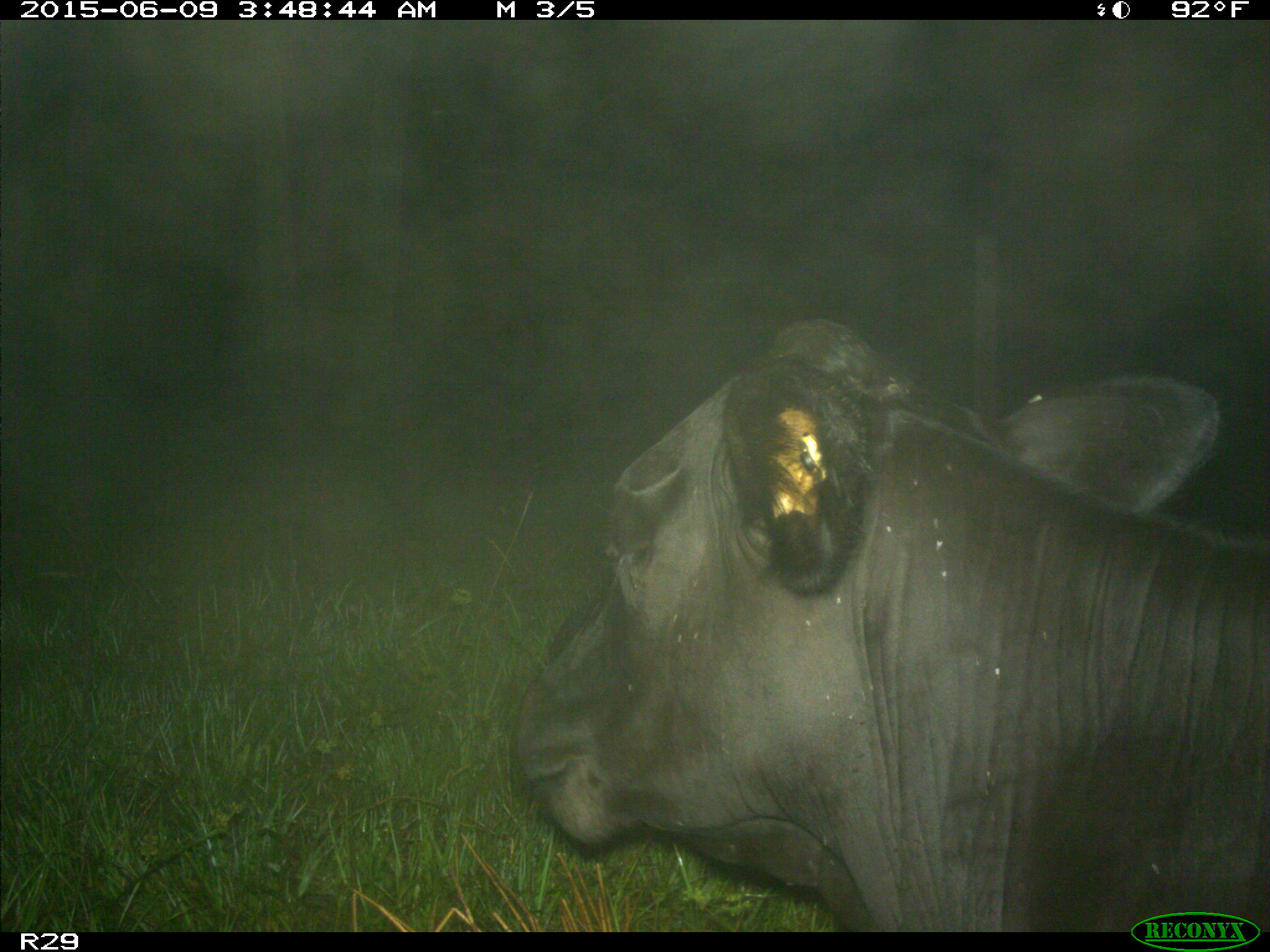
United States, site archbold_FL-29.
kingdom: Animalia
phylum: Chordata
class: Mammalia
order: Artiodactyla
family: Bovidae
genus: Bos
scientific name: Bos taurus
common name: domestic cow